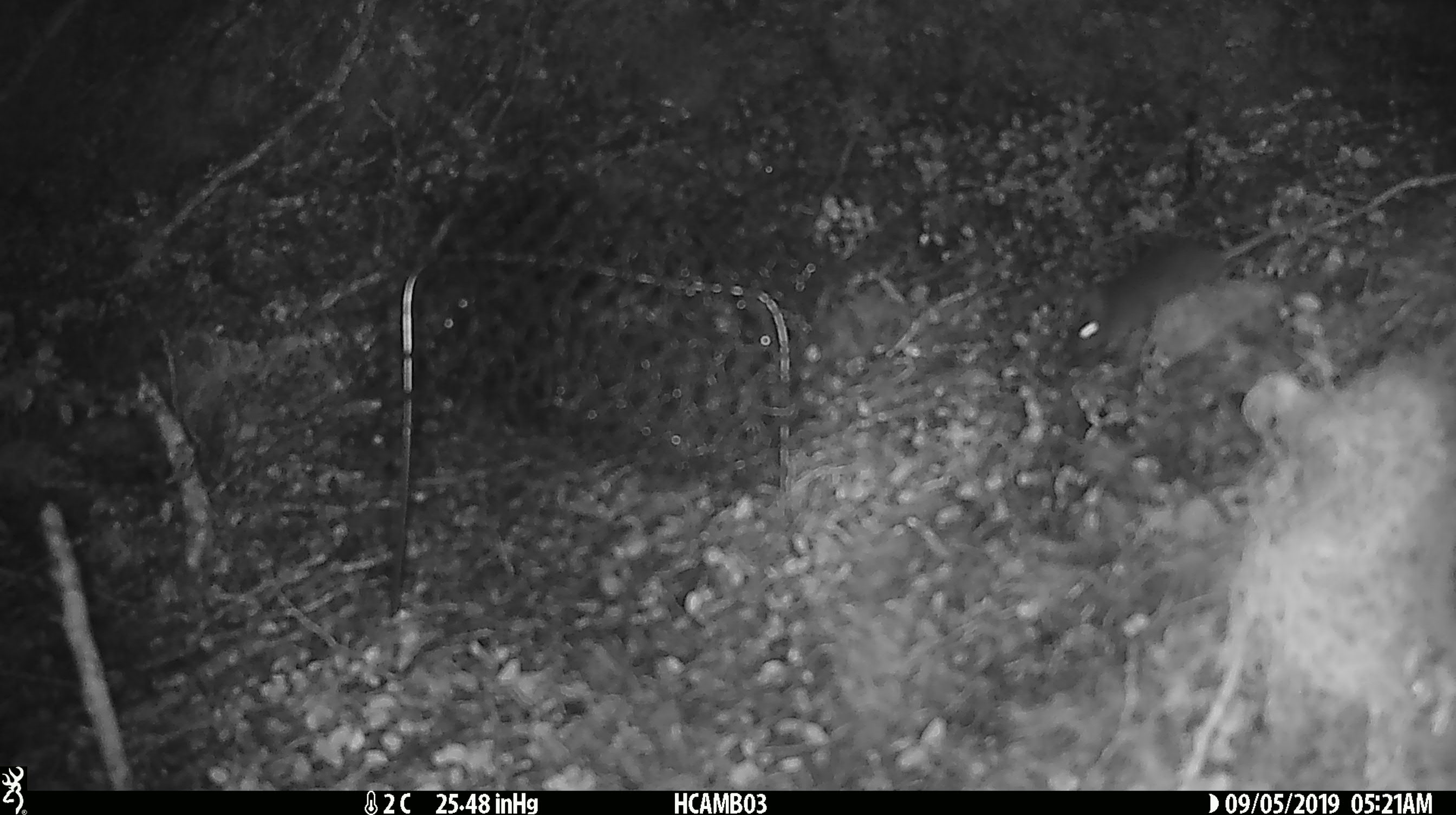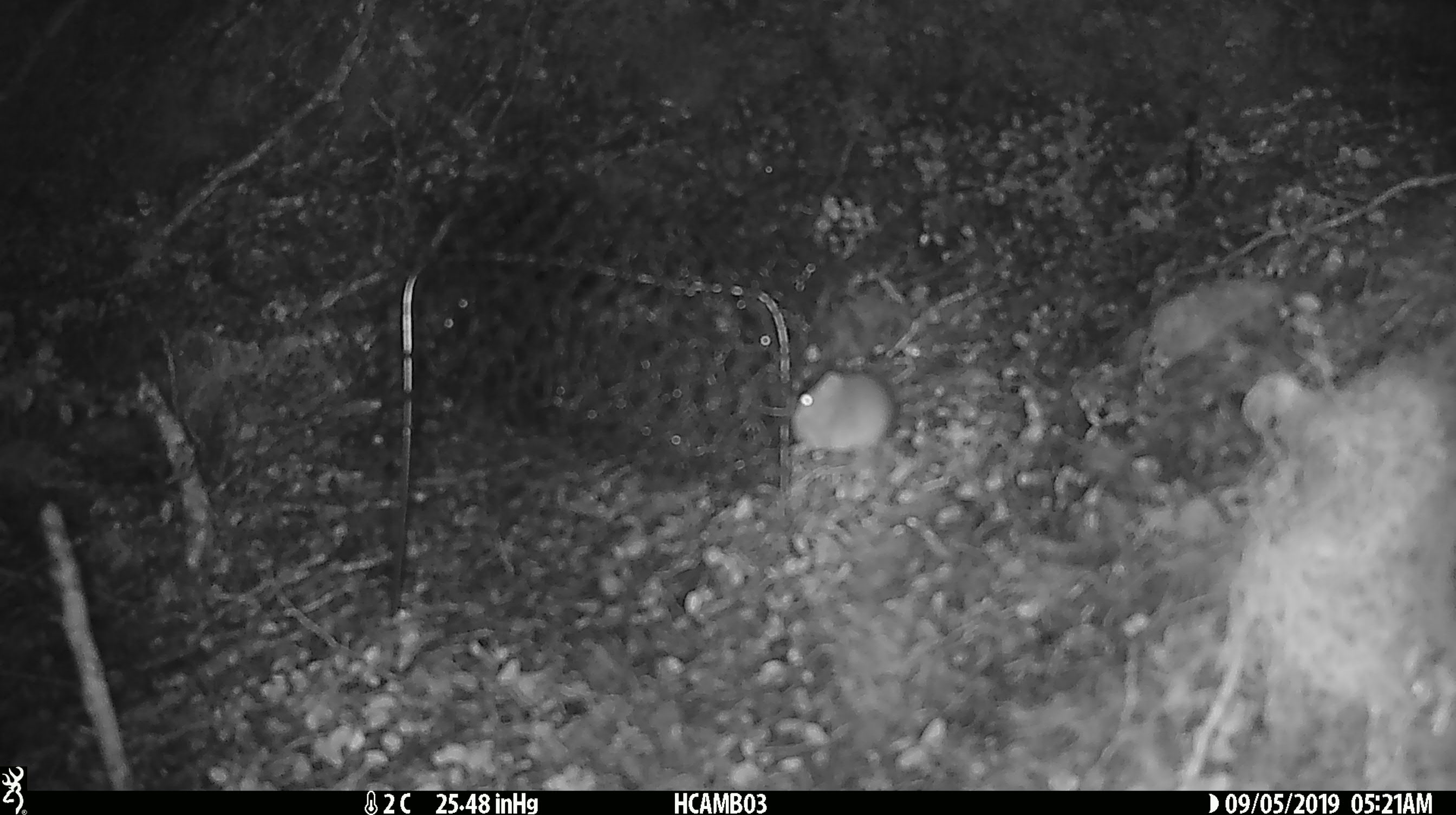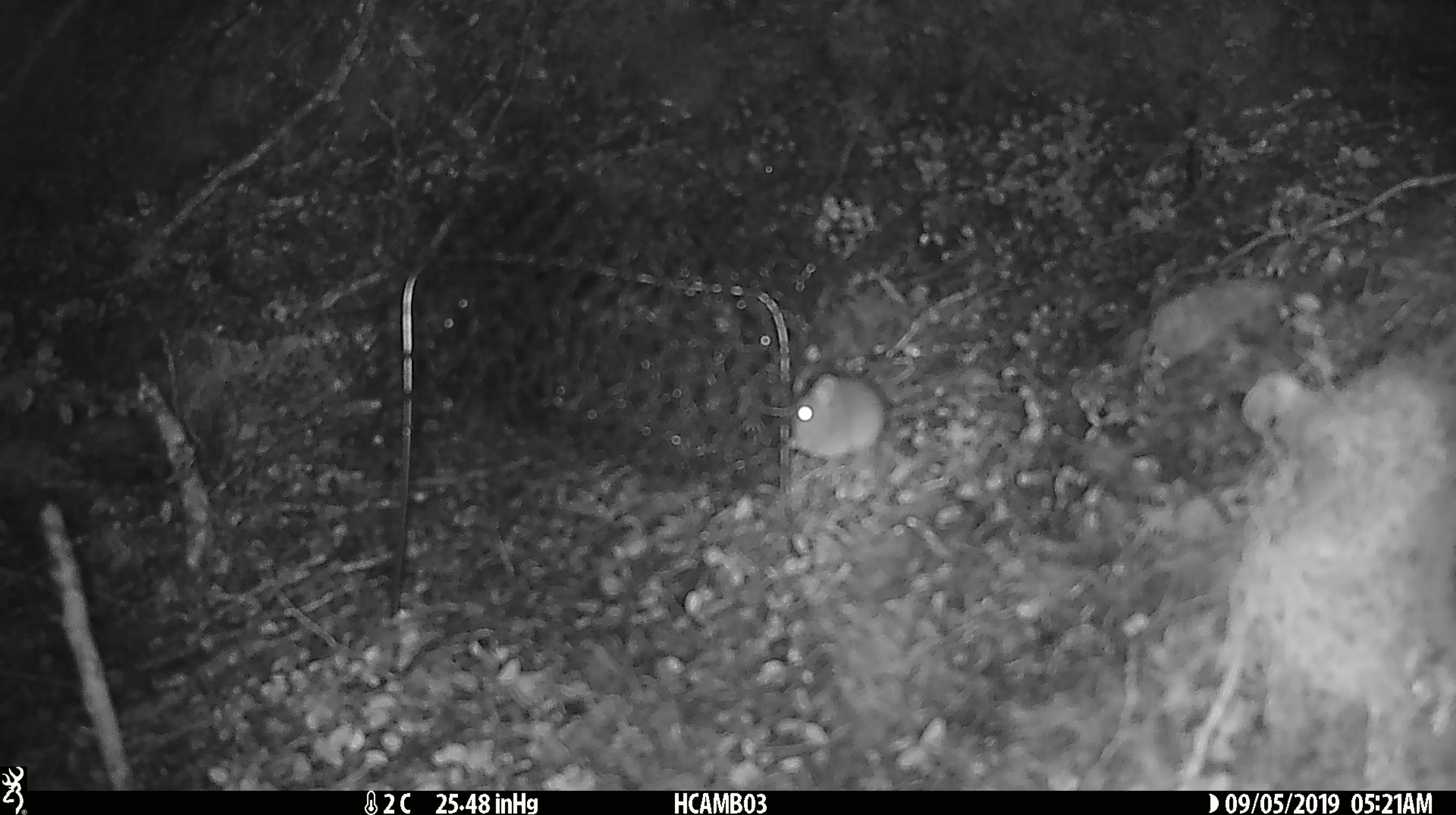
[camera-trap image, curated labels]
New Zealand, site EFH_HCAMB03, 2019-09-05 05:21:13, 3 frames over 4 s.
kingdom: Animalia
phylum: Chordata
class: Mammalia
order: Rodentia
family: Muridae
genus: Mus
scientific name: Mus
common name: mouse